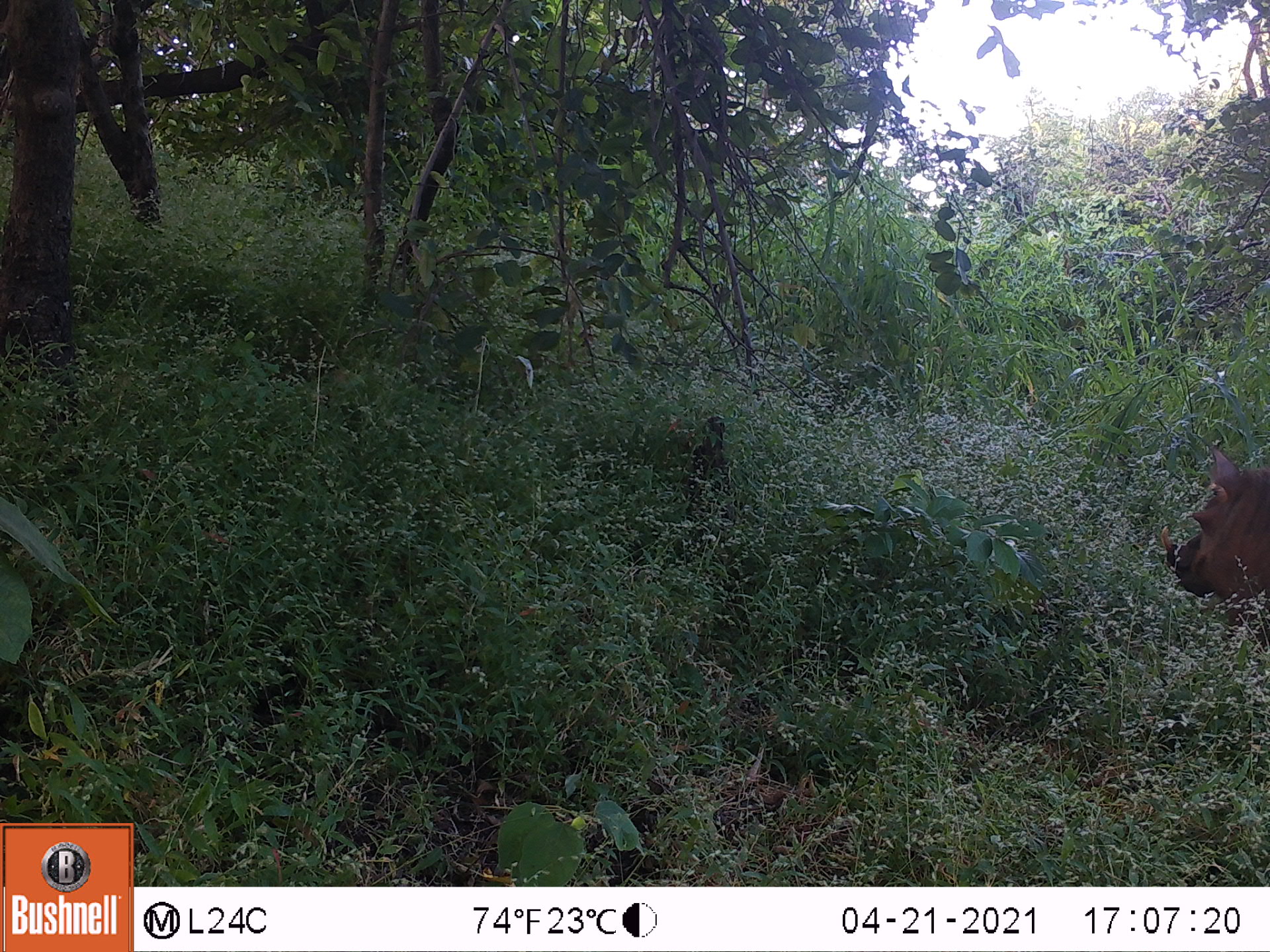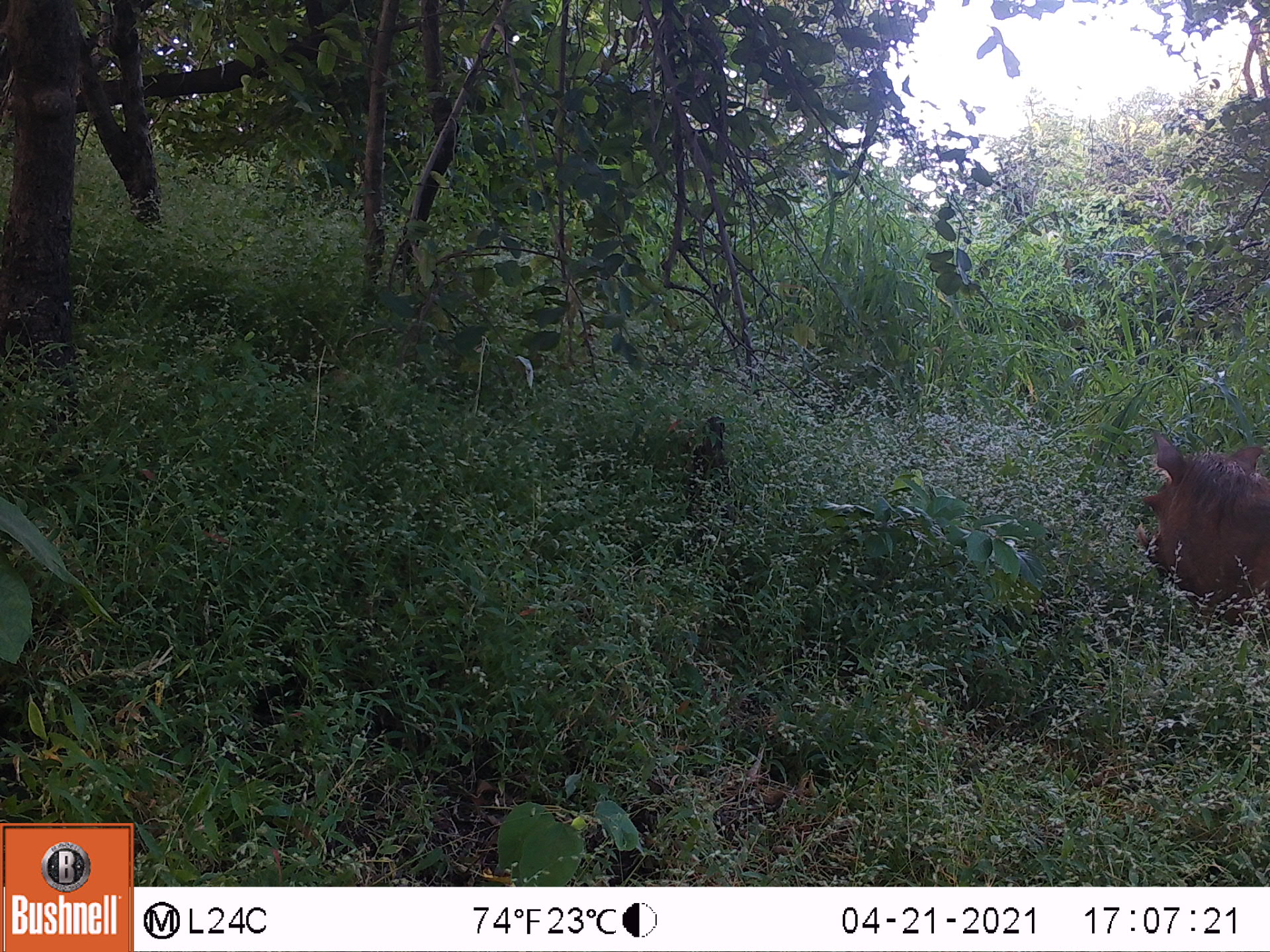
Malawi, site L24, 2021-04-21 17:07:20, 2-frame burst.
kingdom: Animalia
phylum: Chordata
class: Mammalia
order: Artiodactyla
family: Suidae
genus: Phacochoerus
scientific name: Phacochoerus africanus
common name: common warthog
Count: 1.